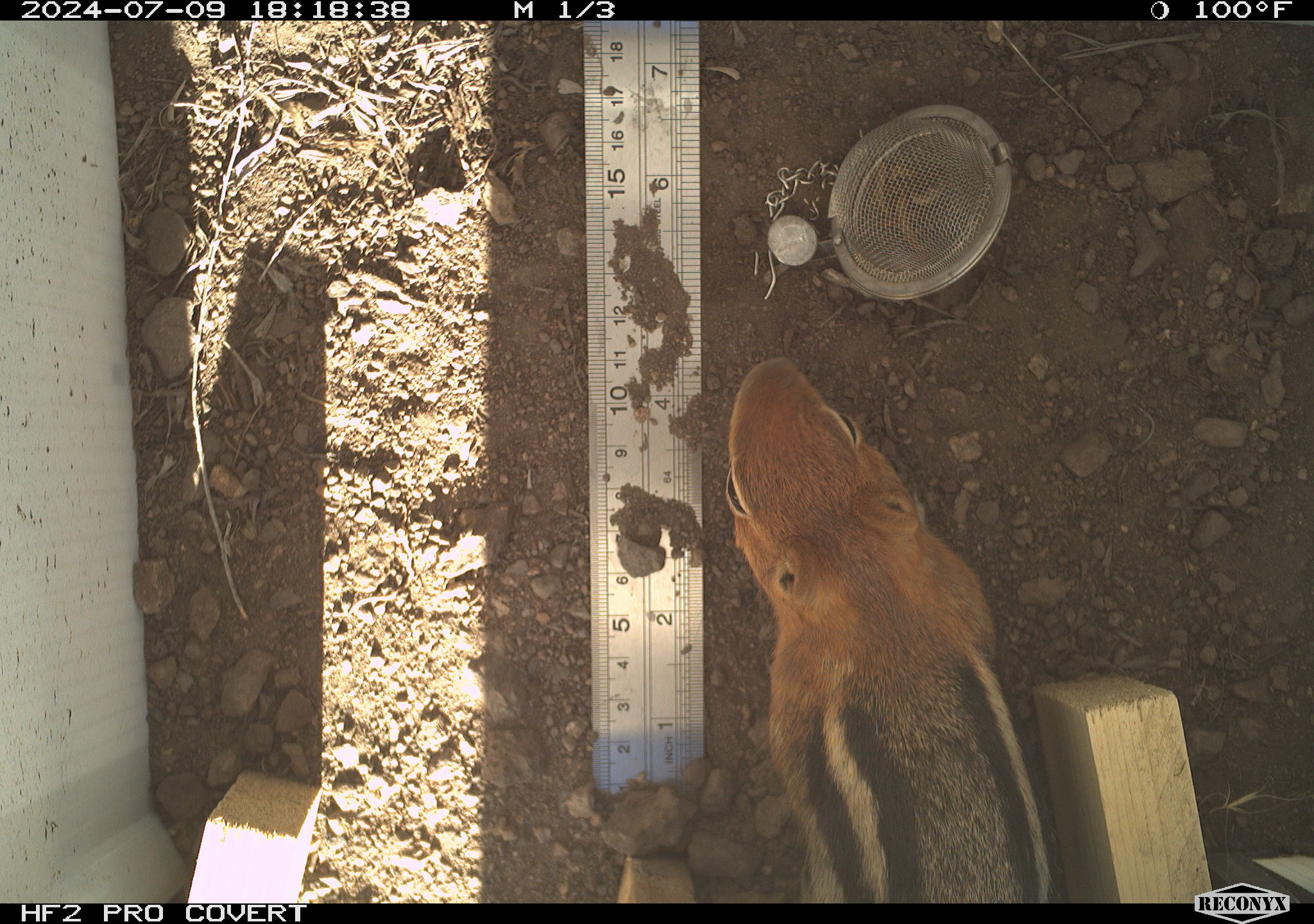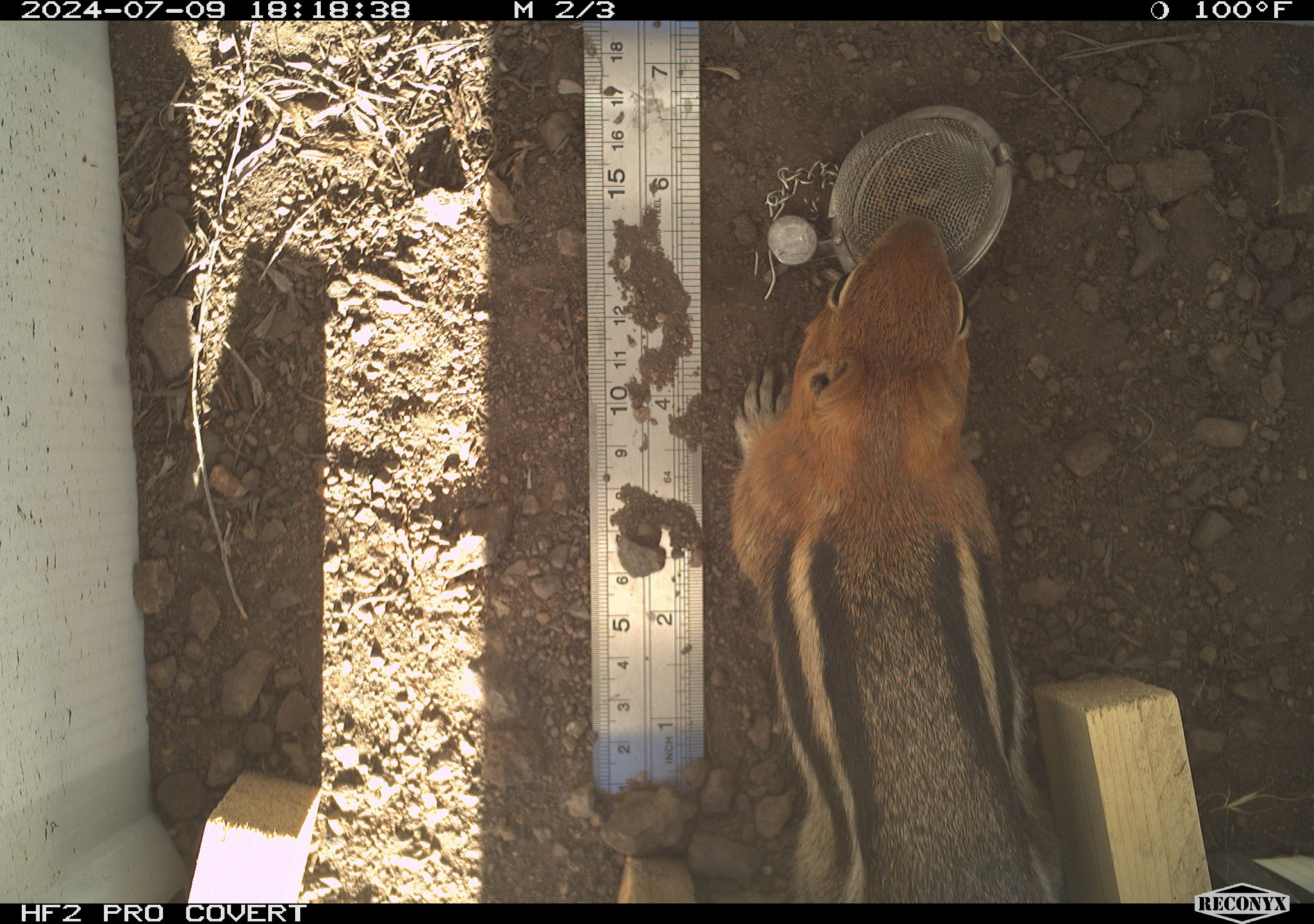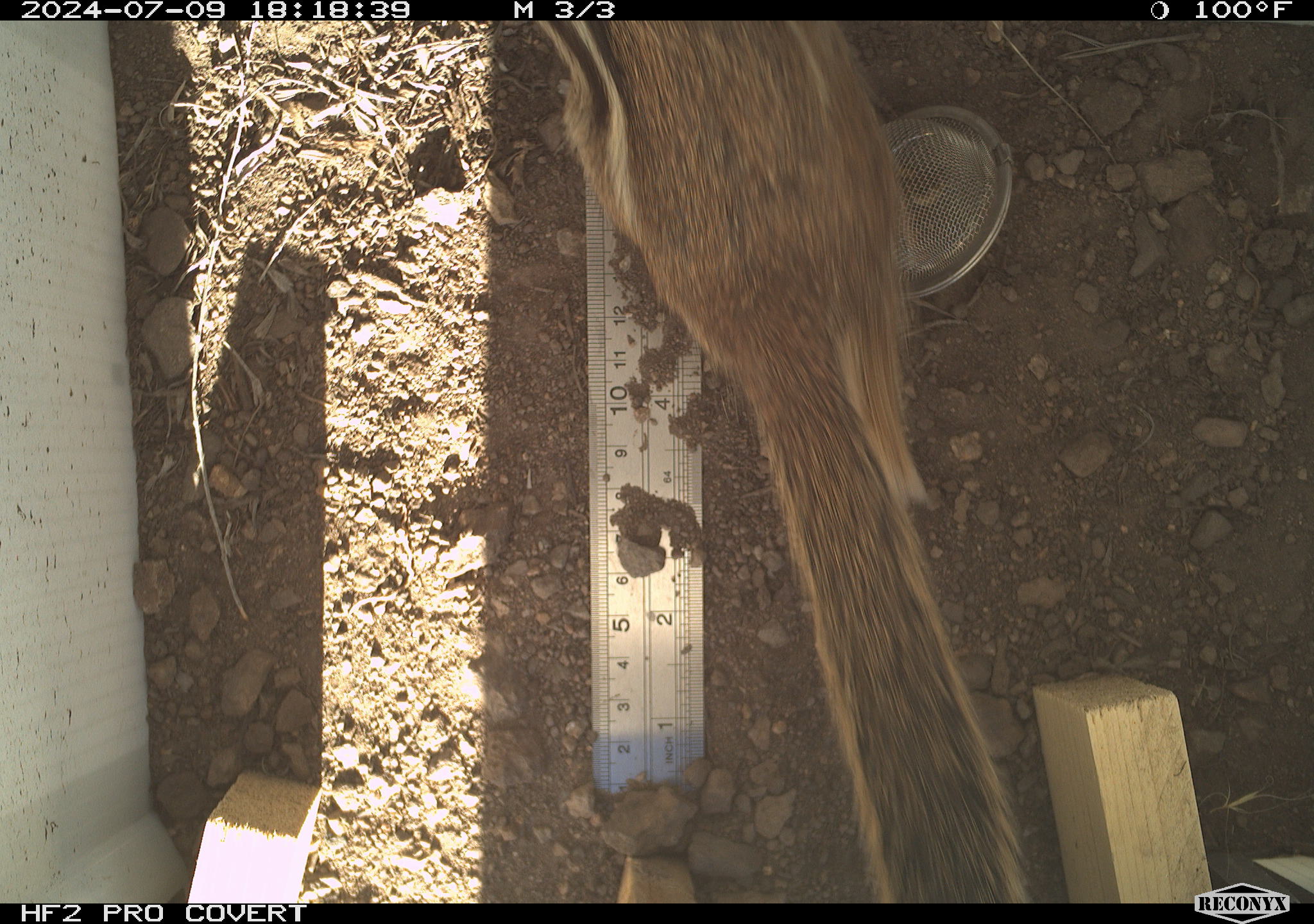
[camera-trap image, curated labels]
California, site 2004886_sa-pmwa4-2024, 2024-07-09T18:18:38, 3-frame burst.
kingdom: Animalia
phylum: Chordata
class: Mammalia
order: Rodentia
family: Sciuridae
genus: Callospermophilus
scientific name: Callospermophilus lateralis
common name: golden mantled ground squirrel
Golden mantled ground squirrel (Callospermophilus lateralis).